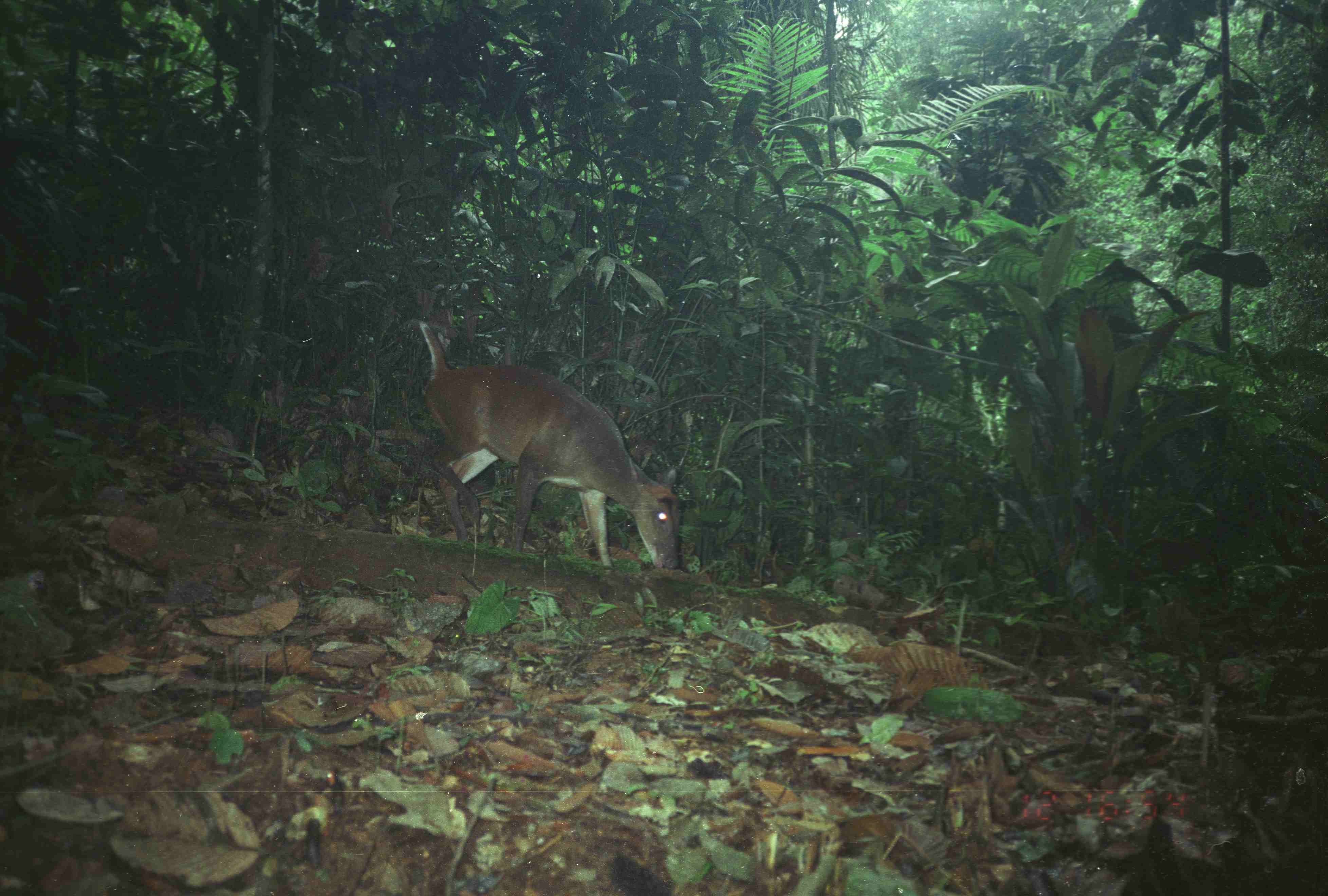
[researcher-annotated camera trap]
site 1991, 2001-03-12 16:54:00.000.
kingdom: Animalia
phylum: Chordata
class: Mammalia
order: Artiodactyla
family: Cervidae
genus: Muntiacus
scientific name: Muntiacus muntjak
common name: southern red muntjac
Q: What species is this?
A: Muntiacus muntjak (southern red muntjac).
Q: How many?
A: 1.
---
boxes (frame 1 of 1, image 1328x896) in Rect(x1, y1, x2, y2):
muntiacus muntjak: Rect(419, 321, 686, 574)